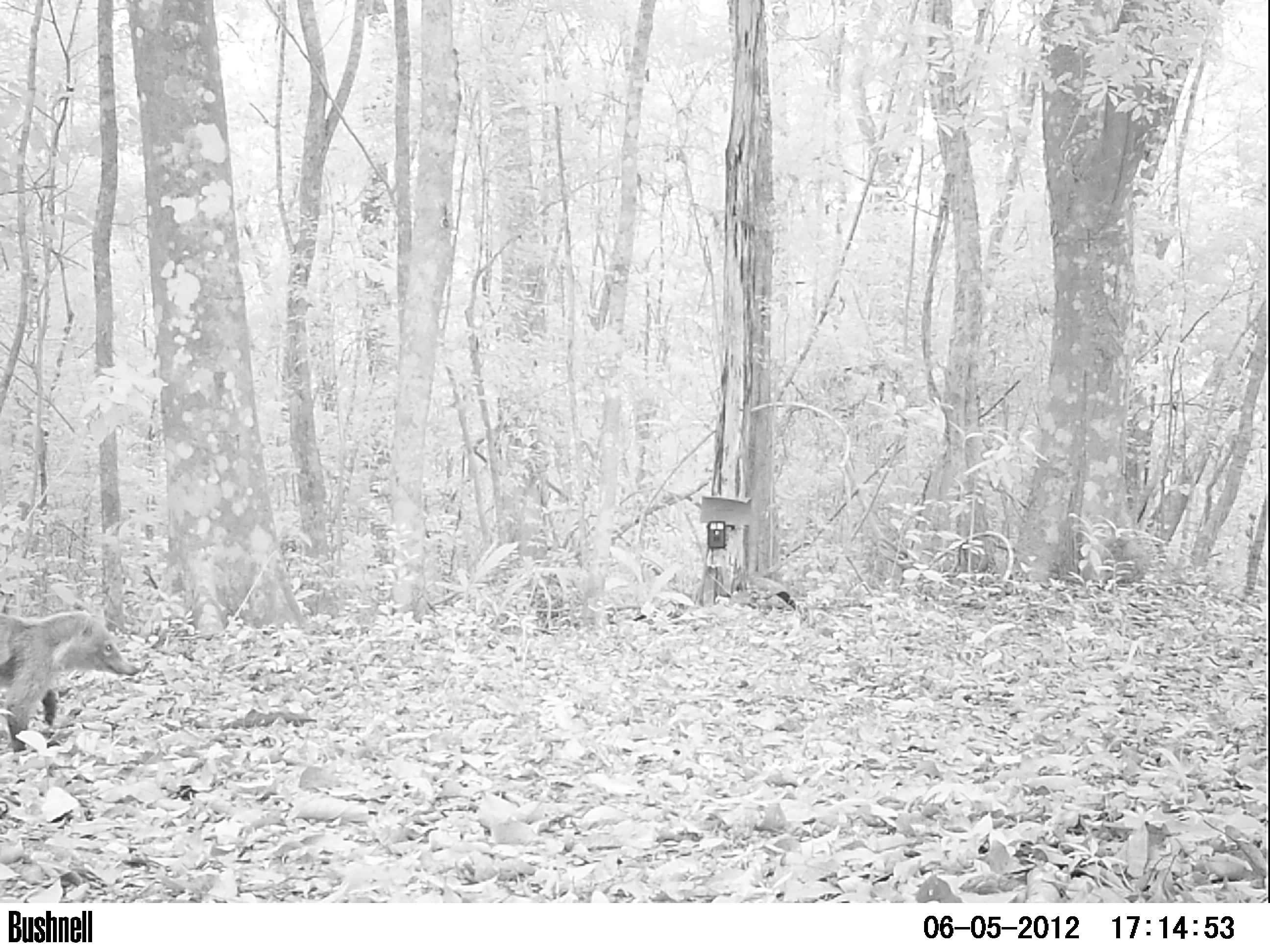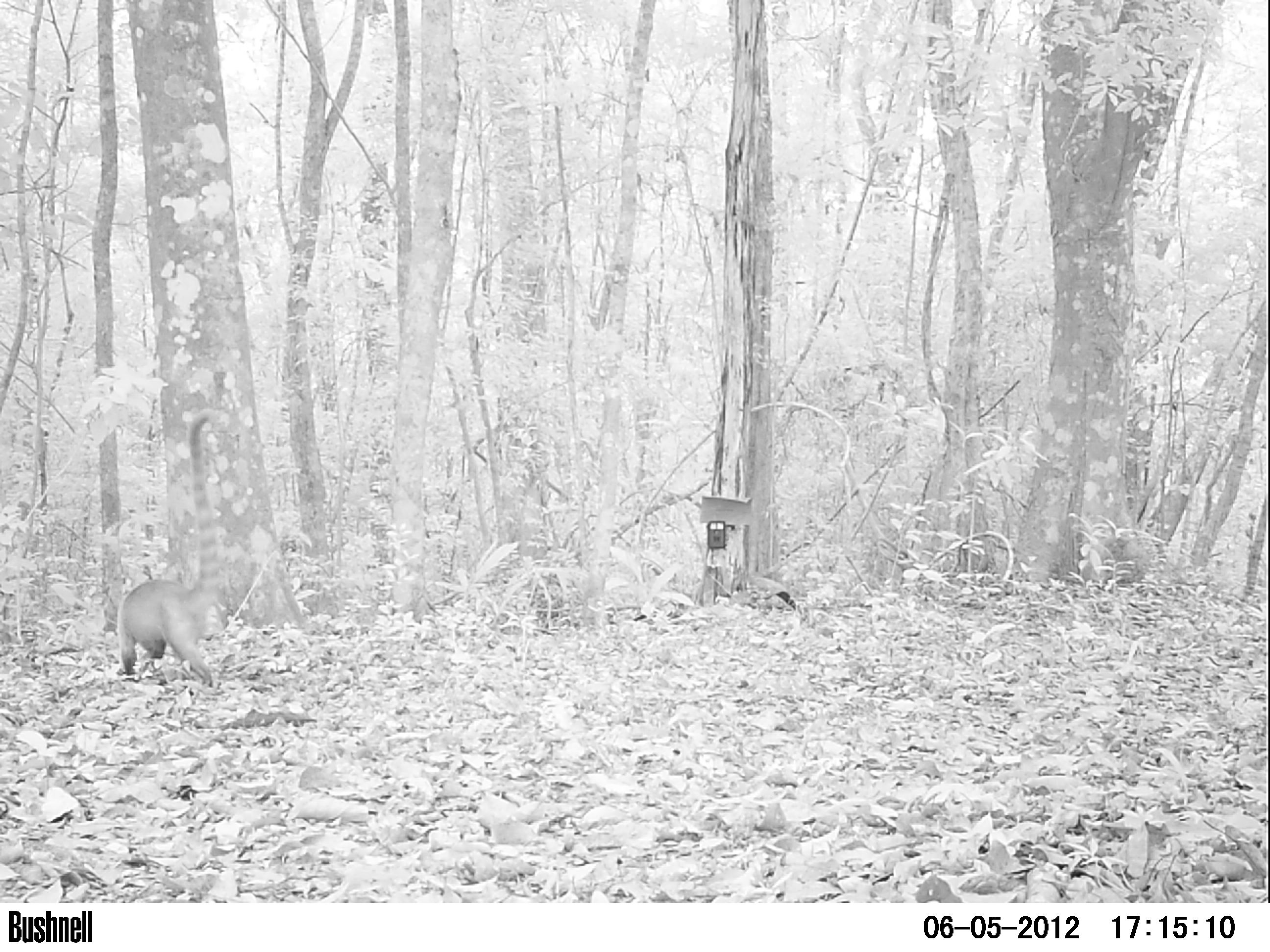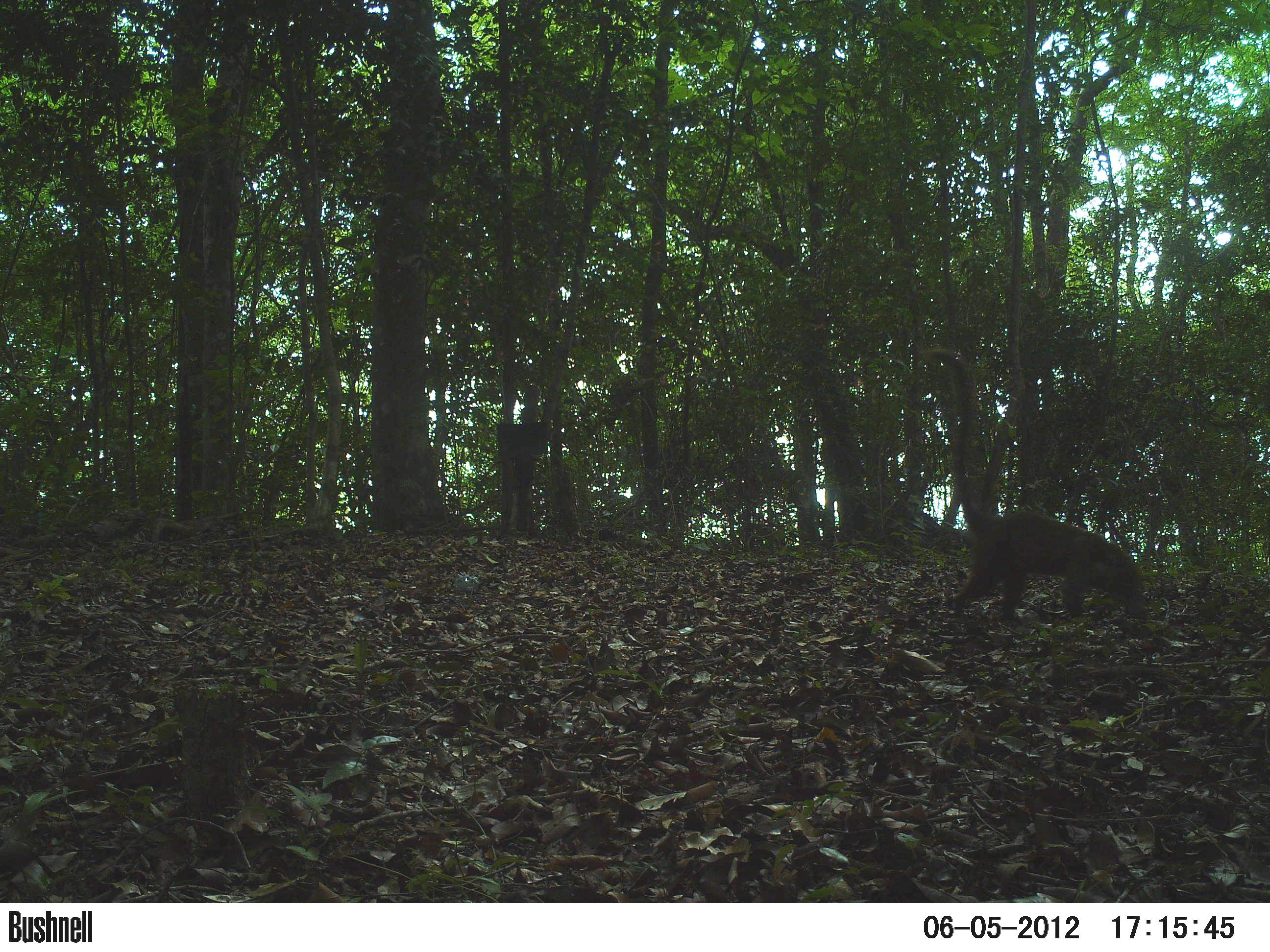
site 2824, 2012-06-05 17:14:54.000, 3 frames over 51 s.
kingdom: Animalia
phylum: Chordata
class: Mammalia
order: Carnivora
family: Procyonidae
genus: Nasua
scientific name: Nasua narica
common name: white-nosed coati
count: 1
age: adult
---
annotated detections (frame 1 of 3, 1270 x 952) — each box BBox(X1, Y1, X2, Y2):
nasua narica: BBox(0, 610, 141, 753)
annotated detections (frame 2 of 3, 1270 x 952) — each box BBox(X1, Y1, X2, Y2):
nasua narica: BBox(115, 409, 223, 688)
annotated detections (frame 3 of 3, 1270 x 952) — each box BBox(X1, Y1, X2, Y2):
nasua narica: BBox(920, 346, 1147, 627)